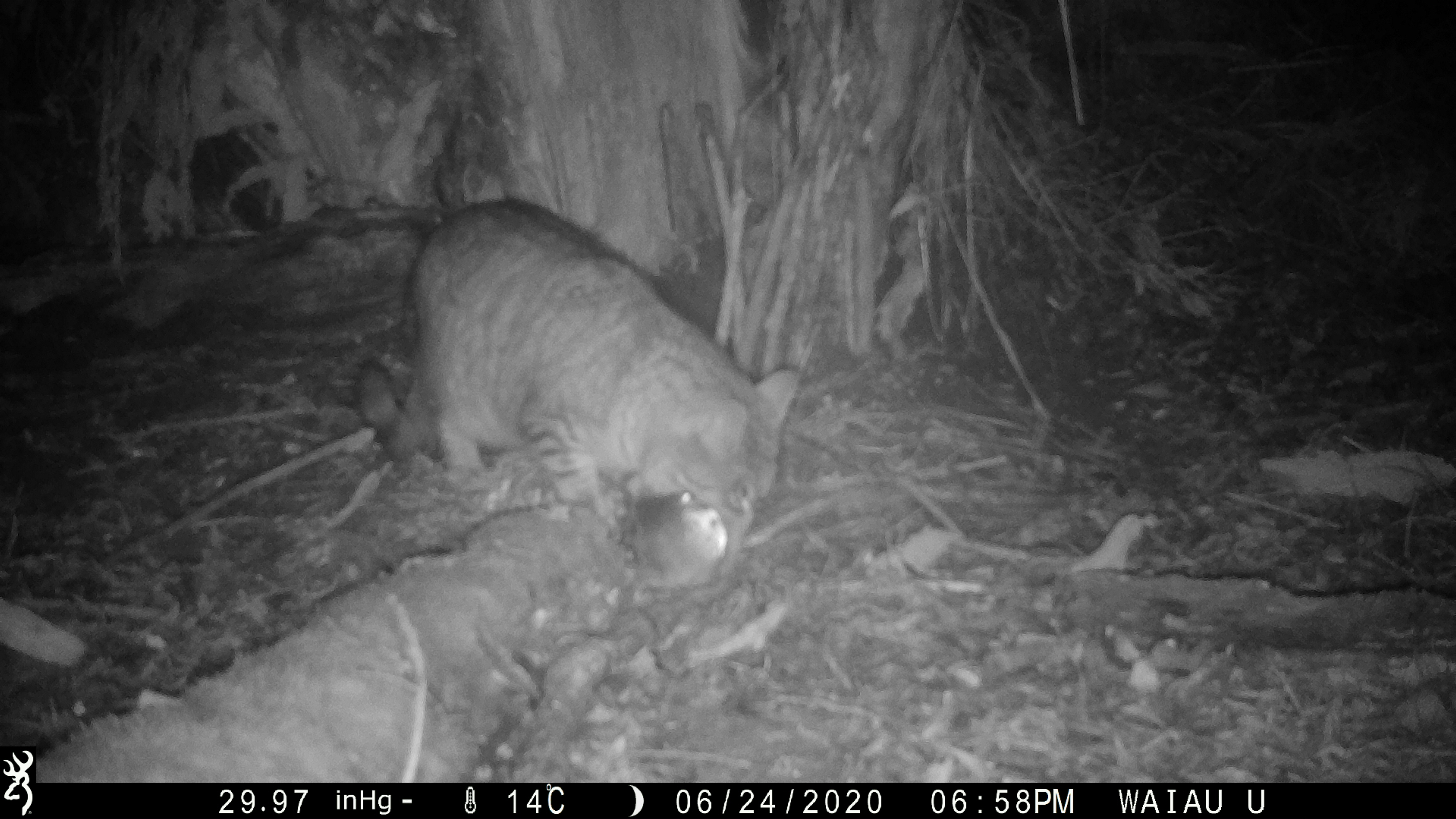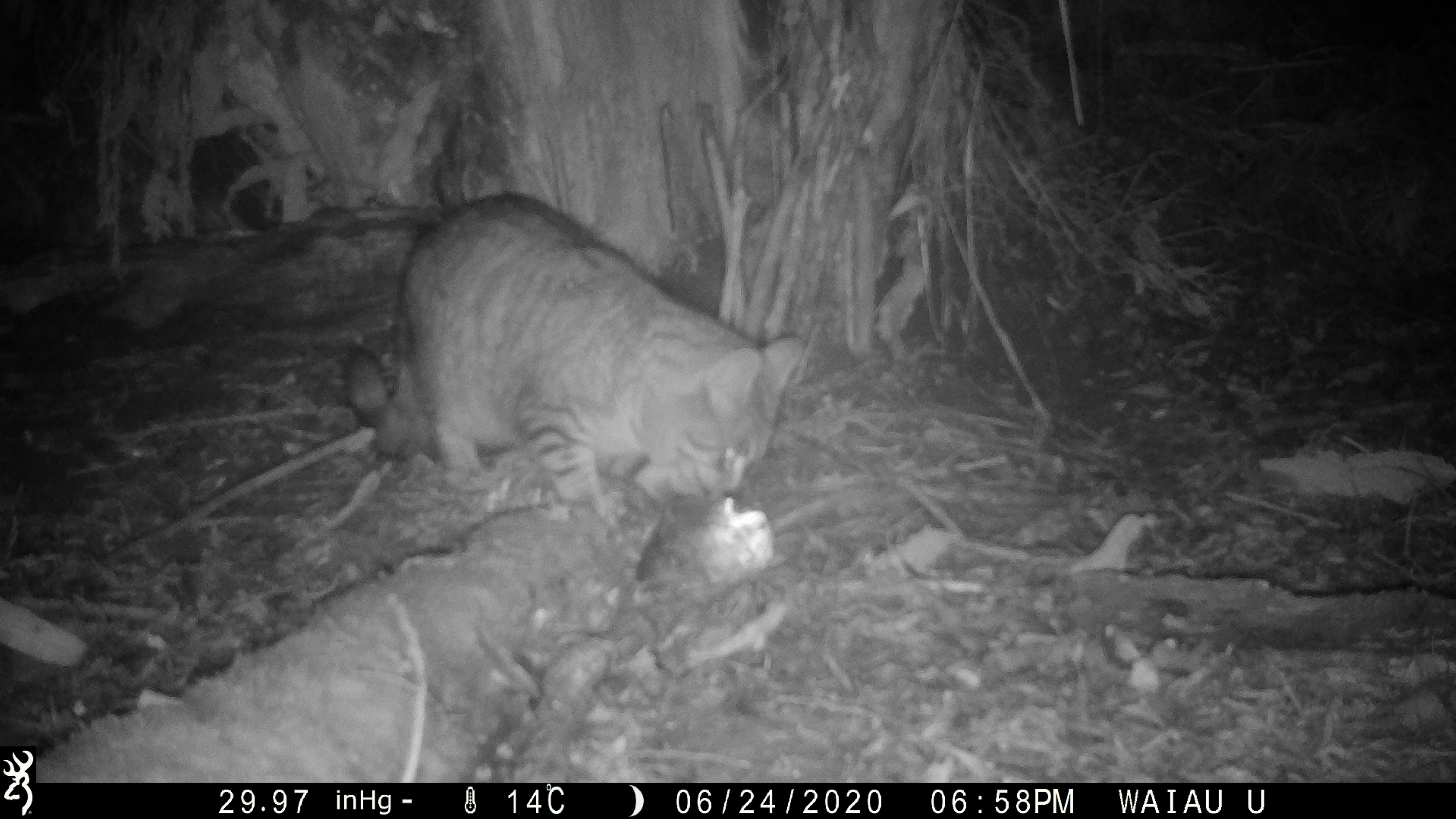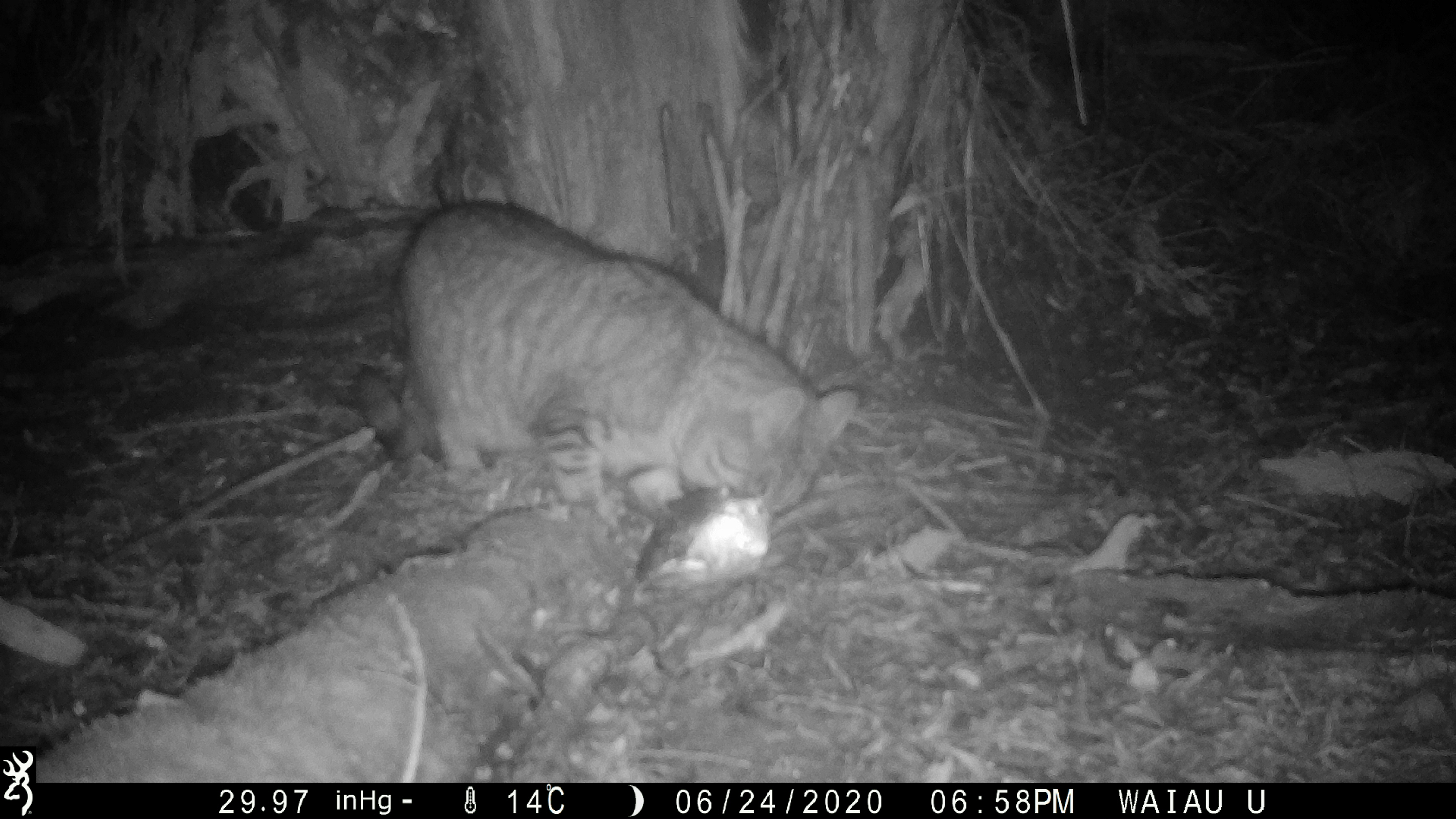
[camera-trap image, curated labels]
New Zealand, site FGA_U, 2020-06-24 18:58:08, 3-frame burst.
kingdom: Animalia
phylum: Chordata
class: Mammalia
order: Carnivora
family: Felidae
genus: Felis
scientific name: Felis catus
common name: domestic cat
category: cat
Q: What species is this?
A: Cat (domestic cat) (Felis catus).